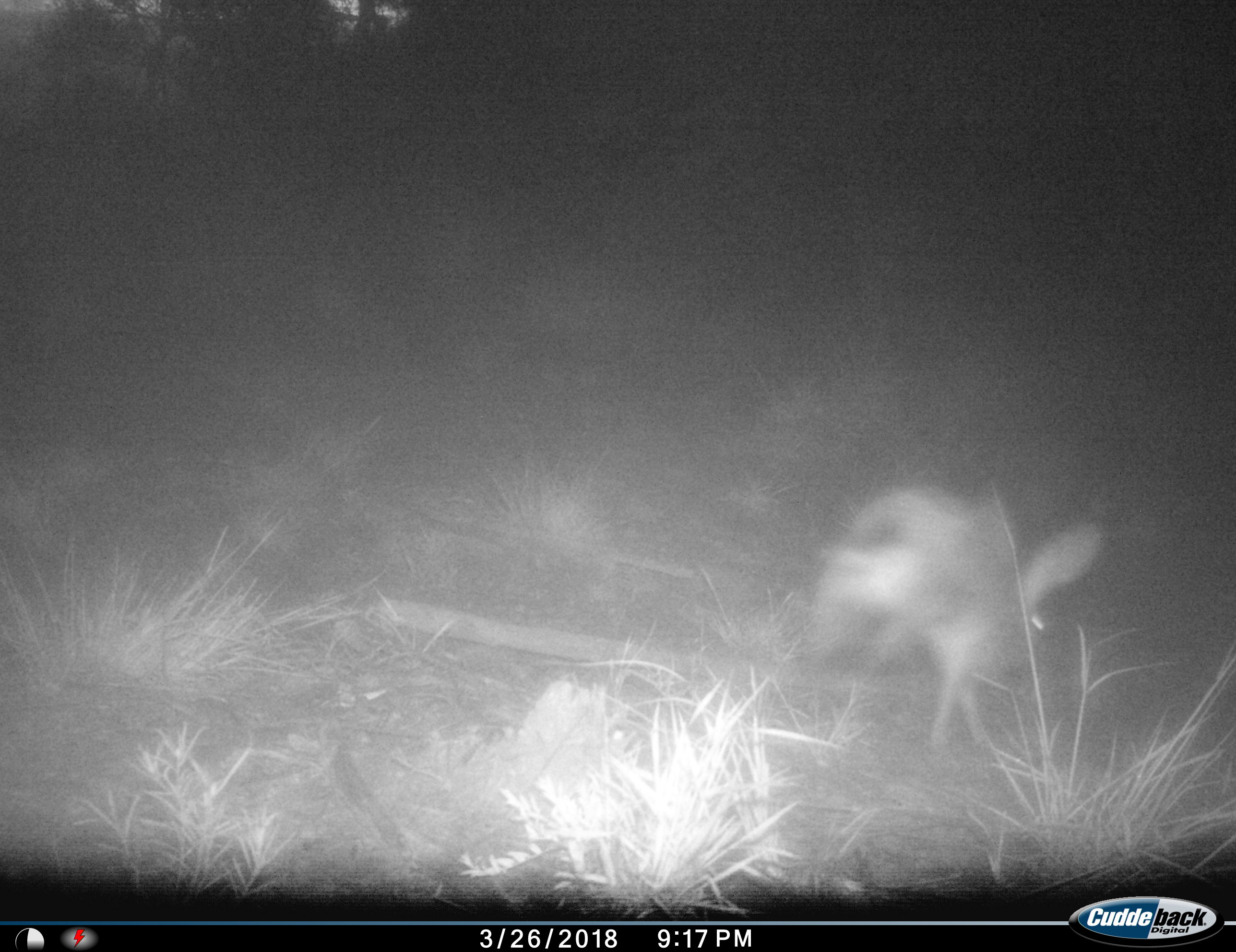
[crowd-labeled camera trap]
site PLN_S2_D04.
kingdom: Animalia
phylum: Chordata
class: Mammalia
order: Lagomorpha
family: Leporidae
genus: Lepus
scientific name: Lepus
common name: hare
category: hareunknown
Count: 1.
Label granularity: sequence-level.